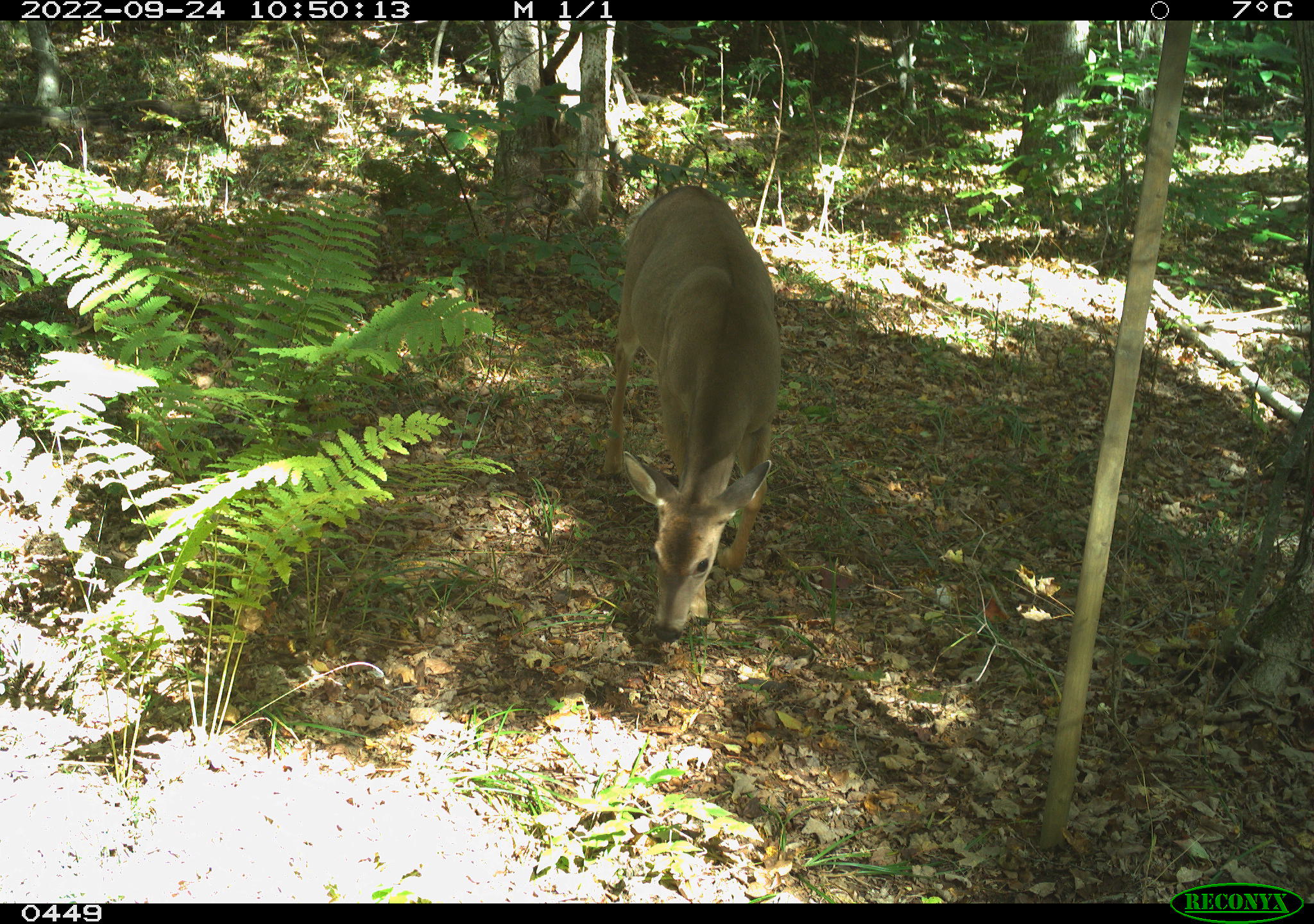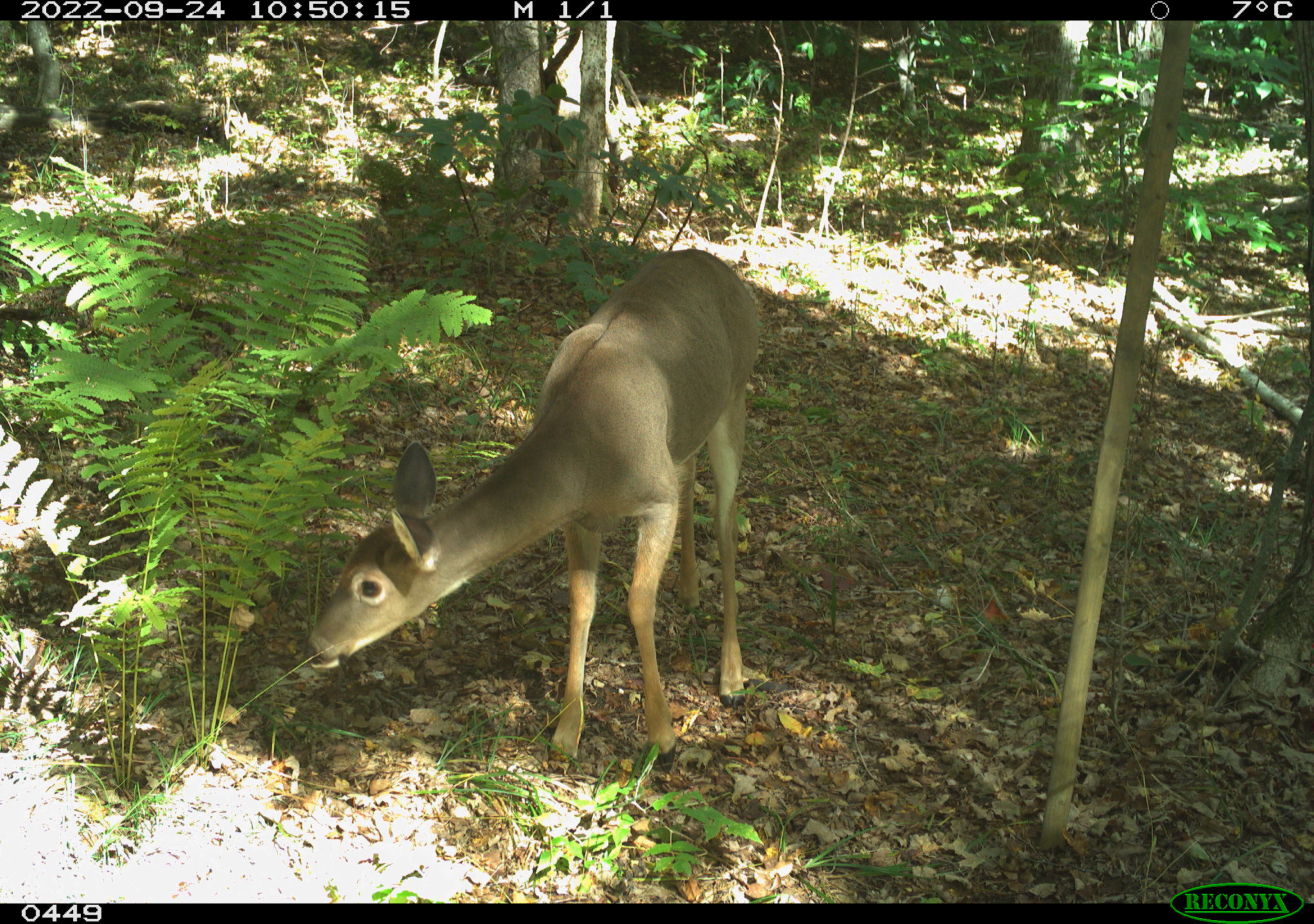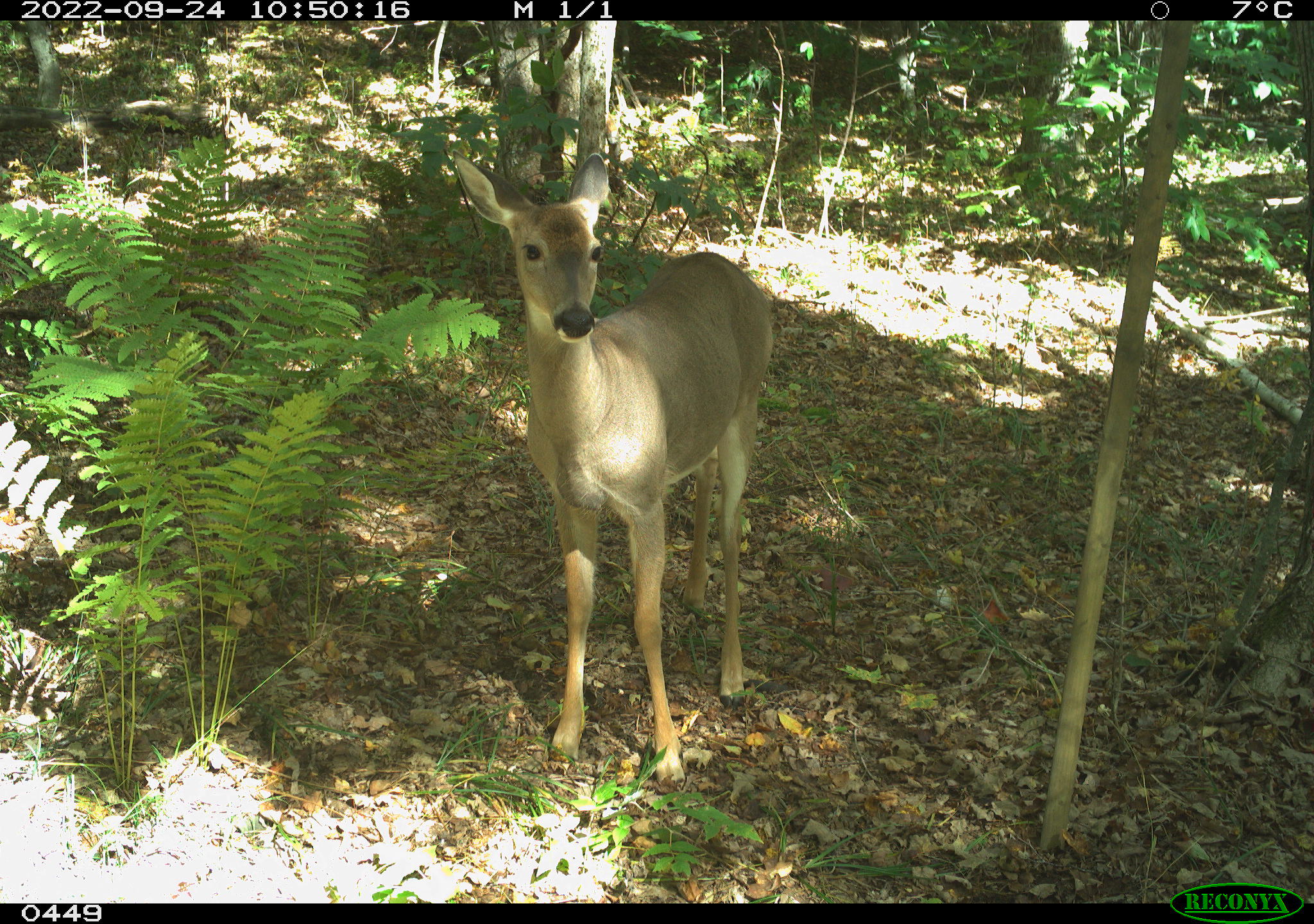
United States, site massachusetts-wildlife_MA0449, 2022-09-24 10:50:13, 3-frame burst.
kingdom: Animalia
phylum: Chordata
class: Mammalia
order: Artiodactyla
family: Cervidae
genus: Odocoileus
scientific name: Odocoileus virginianus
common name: white-tailed deer